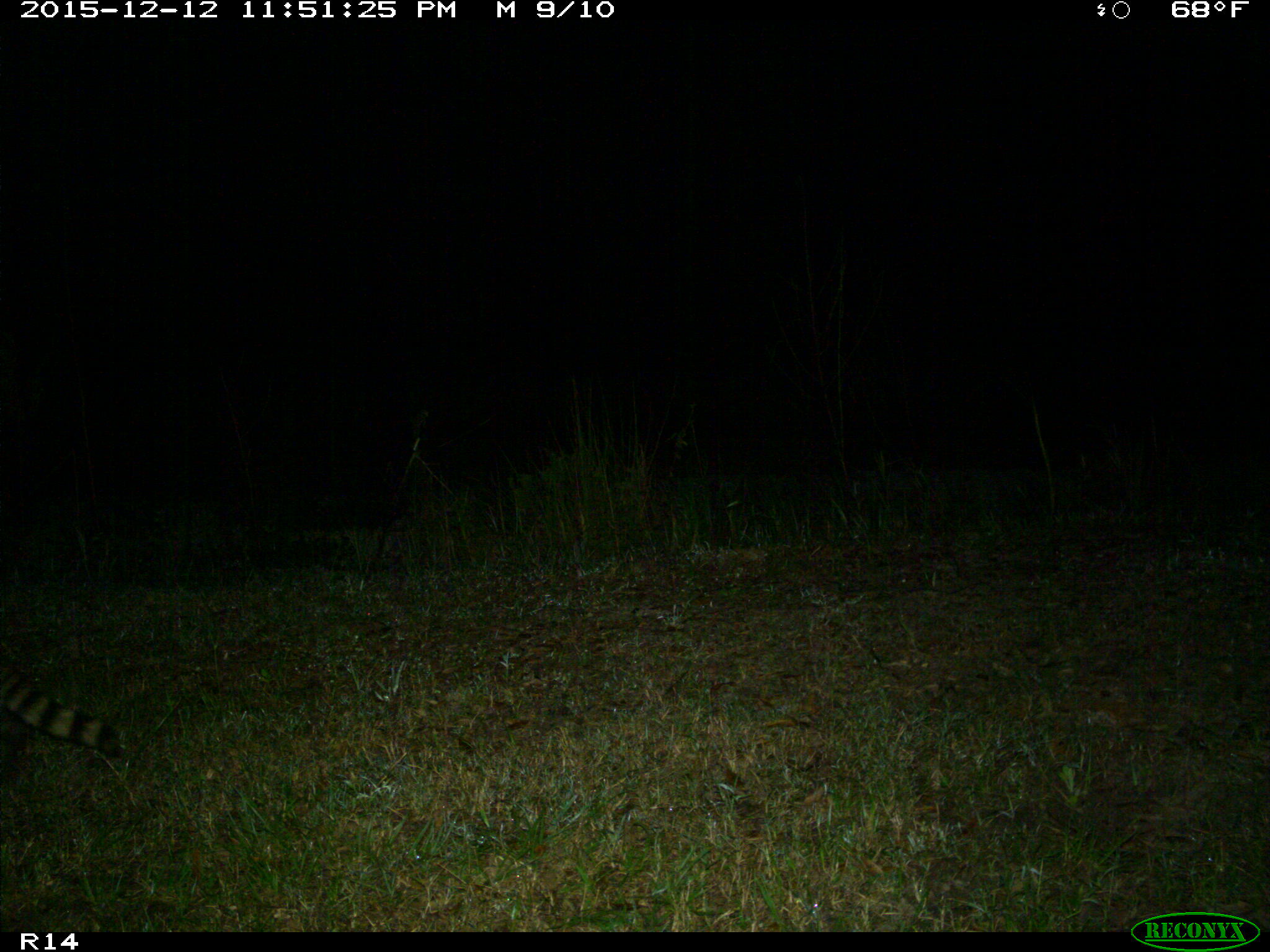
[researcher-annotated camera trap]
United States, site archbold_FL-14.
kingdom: Animalia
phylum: Chordata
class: Mammalia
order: Carnivora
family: Procyonidae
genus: Procyon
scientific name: Procyon lotor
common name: common raccoon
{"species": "Procyon lotor (common raccoon)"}